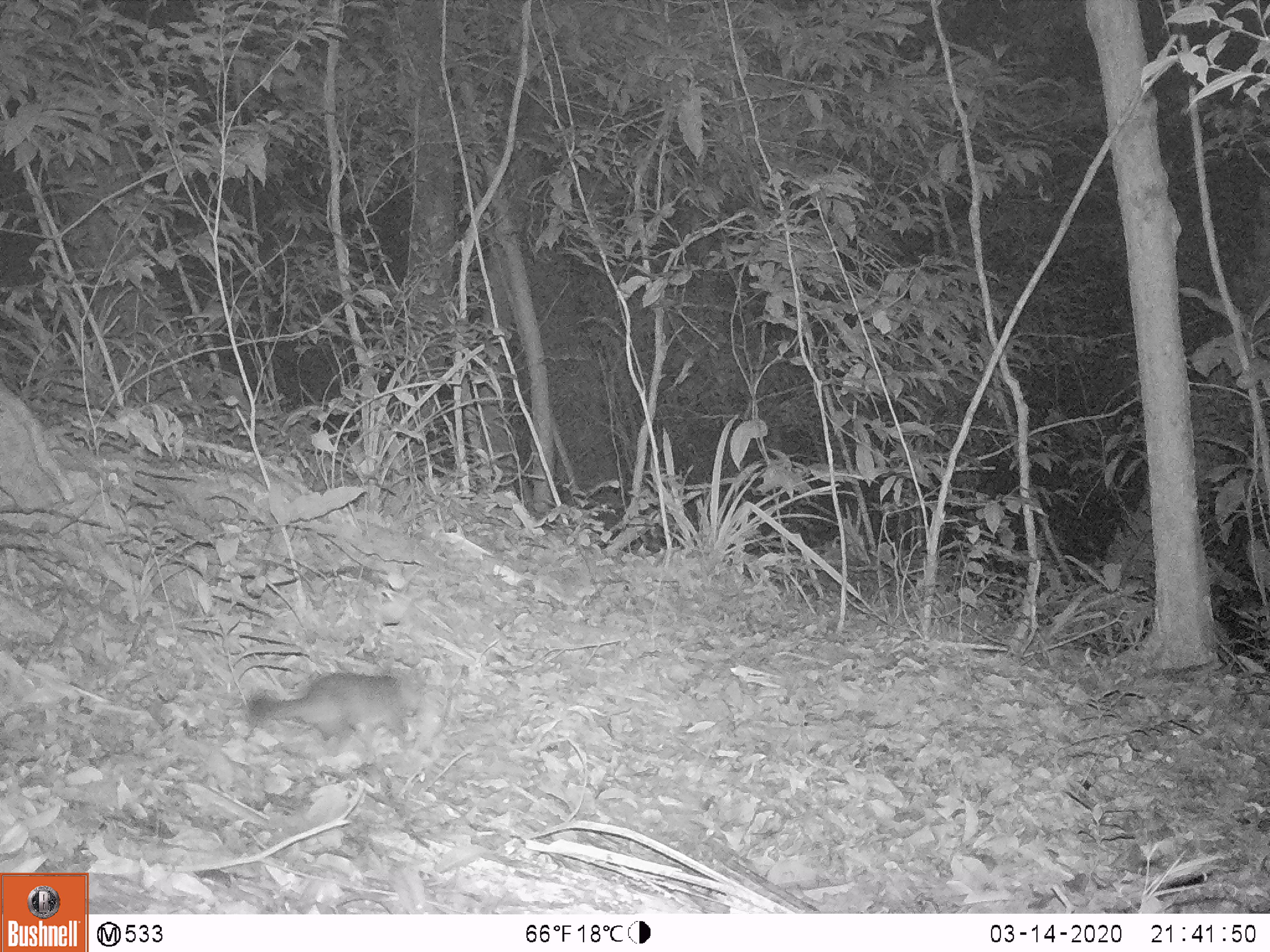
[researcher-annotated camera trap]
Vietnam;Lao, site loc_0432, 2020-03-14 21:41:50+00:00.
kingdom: Animalia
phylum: Chordata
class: Mammalia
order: Carnivora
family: Mustelidae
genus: Melogale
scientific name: Melogale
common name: ferret badger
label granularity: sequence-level